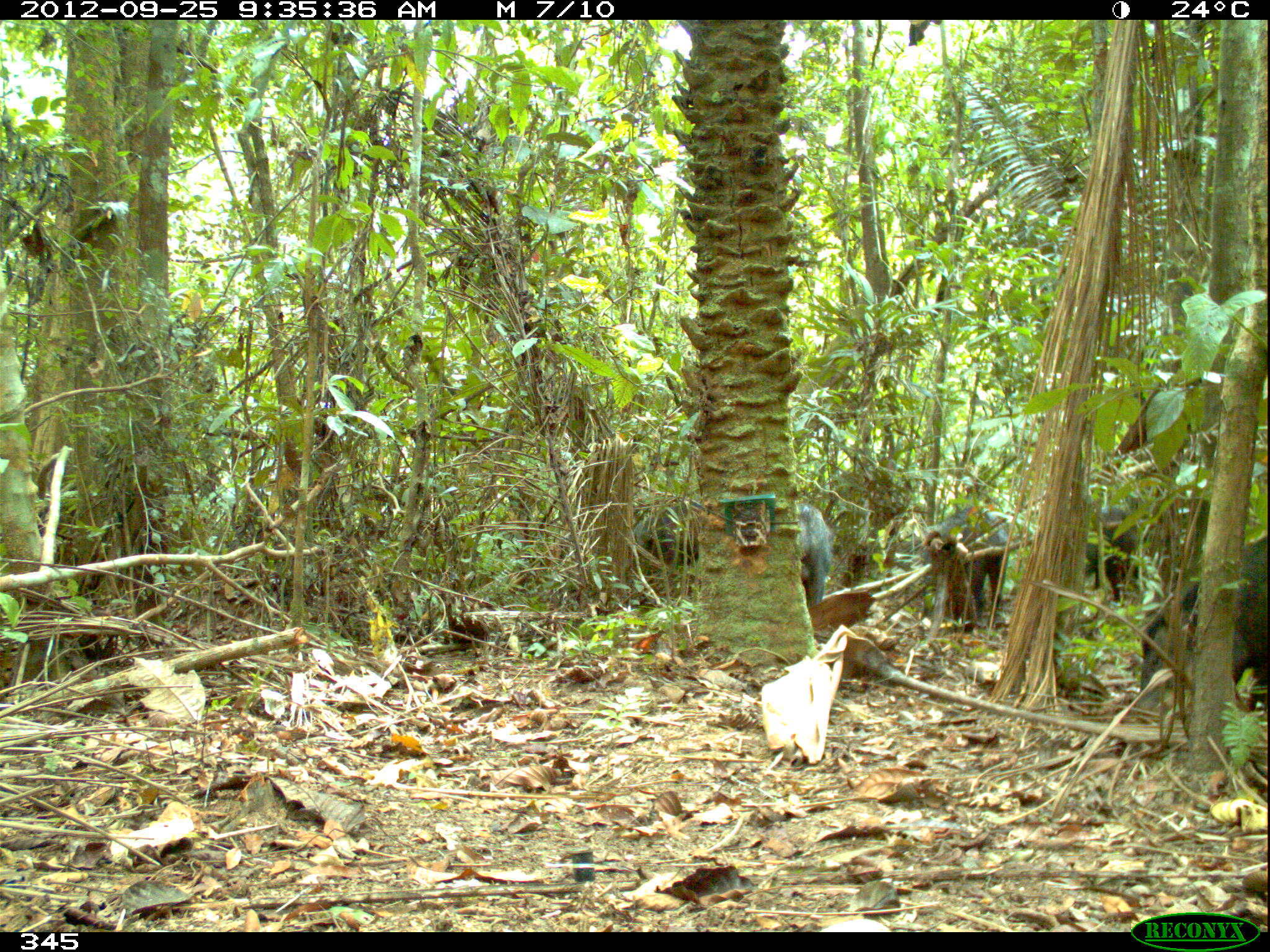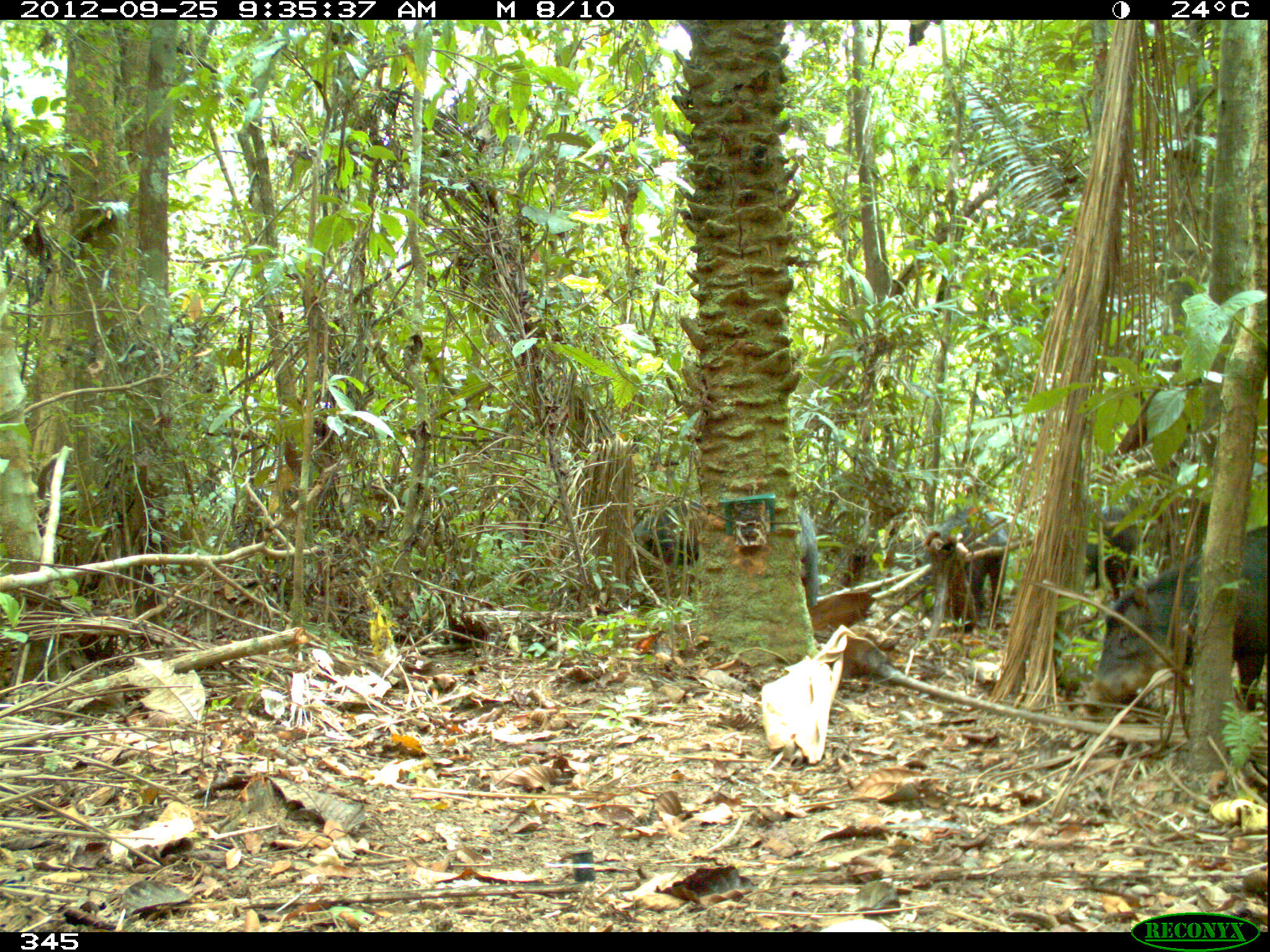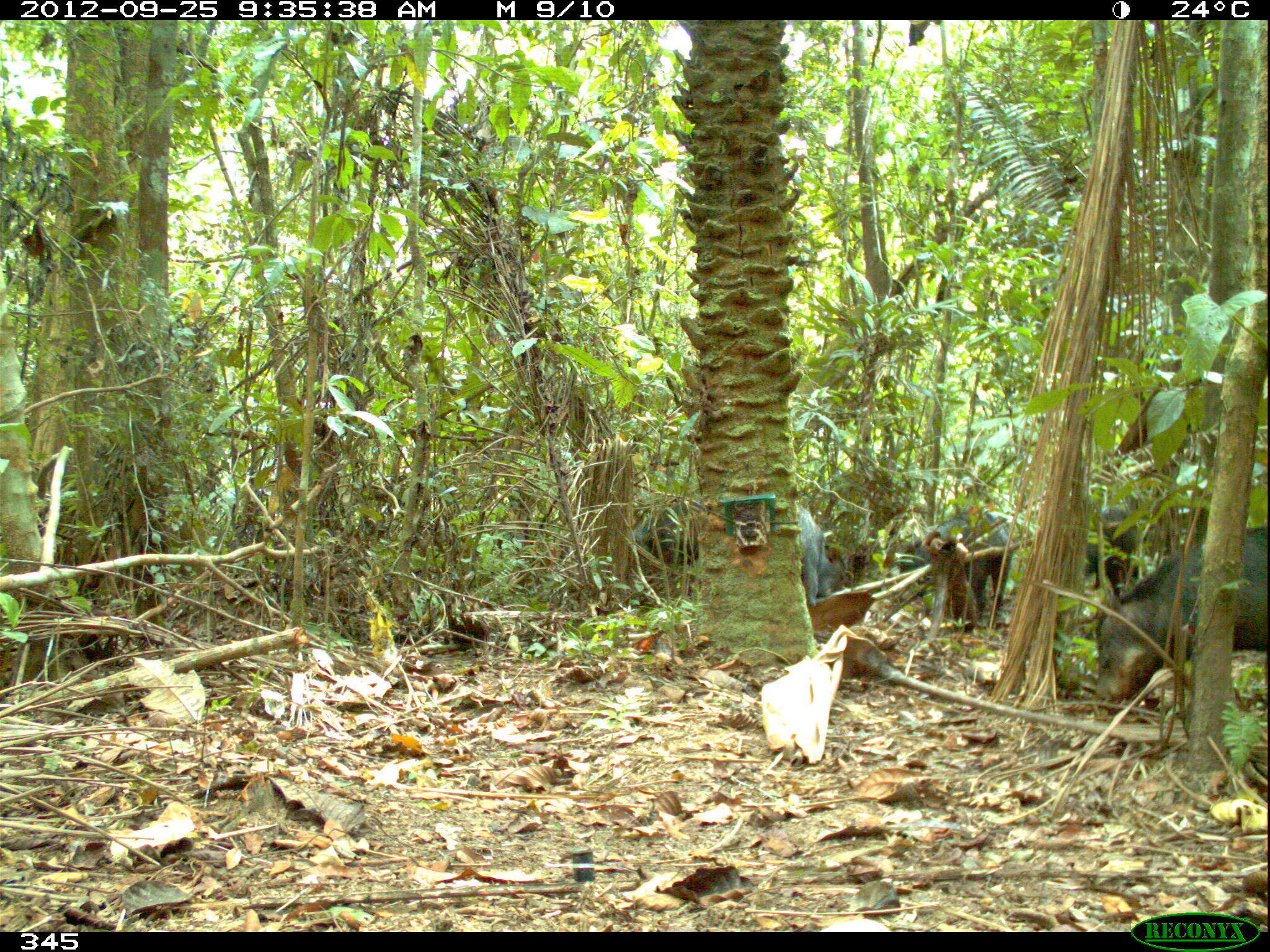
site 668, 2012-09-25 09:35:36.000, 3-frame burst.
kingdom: Animalia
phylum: Chordata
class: Mammalia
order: Artiodactyla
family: Tayassuidae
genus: Tayassu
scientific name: Tayassu pecari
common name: white-lipped peccary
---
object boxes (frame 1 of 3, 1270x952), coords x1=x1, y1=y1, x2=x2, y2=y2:
tayassu pecari: x1=1139, y1=531, x2=1267, y2=709; x1=924, y1=507, x2=1010, y2=634; x1=1056, y1=507, x2=1139, y2=602; x1=627, y1=497, x2=699, y2=606; x1=798, y1=503, x2=832, y2=608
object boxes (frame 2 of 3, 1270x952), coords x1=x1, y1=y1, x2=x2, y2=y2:
tayassu pecari: x1=1084, y1=526, x2=1267, y2=715; x1=908, y1=507, x2=1007, y2=631; x1=1056, y1=505, x2=1138, y2=599; x1=628, y1=501, x2=700, y2=605; x1=797, y1=506, x2=818, y2=605